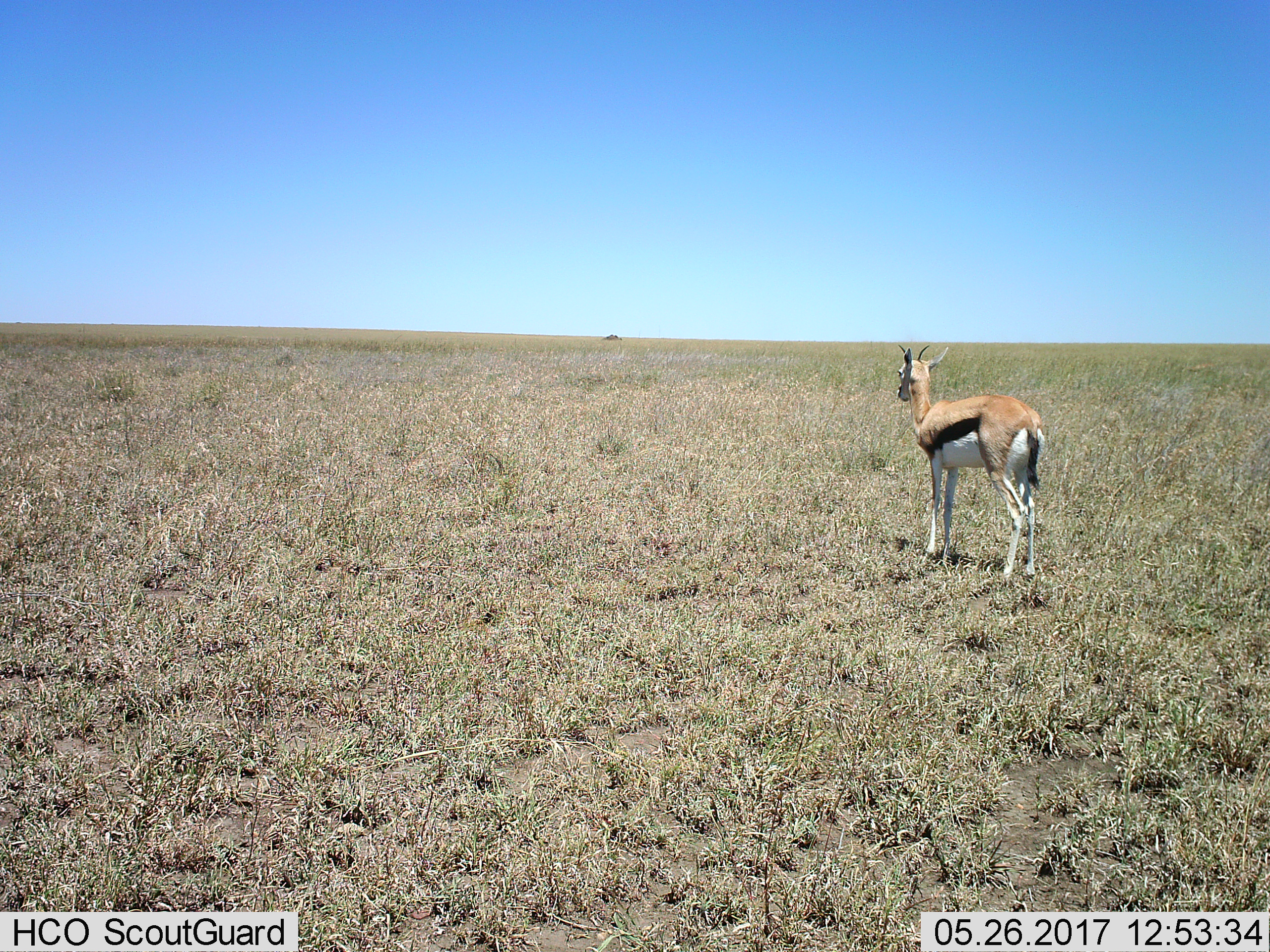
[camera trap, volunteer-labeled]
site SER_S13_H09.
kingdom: Animalia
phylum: Chordata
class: Mammalia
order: Artiodactyla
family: Bovidae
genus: Eudorcas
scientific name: Eudorcas thomsonii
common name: thomson's gazelle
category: gazellethomsons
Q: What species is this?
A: Gazellethomsons (thomson's gazelle) (Eudorcas thomsonii).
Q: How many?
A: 1.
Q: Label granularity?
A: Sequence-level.